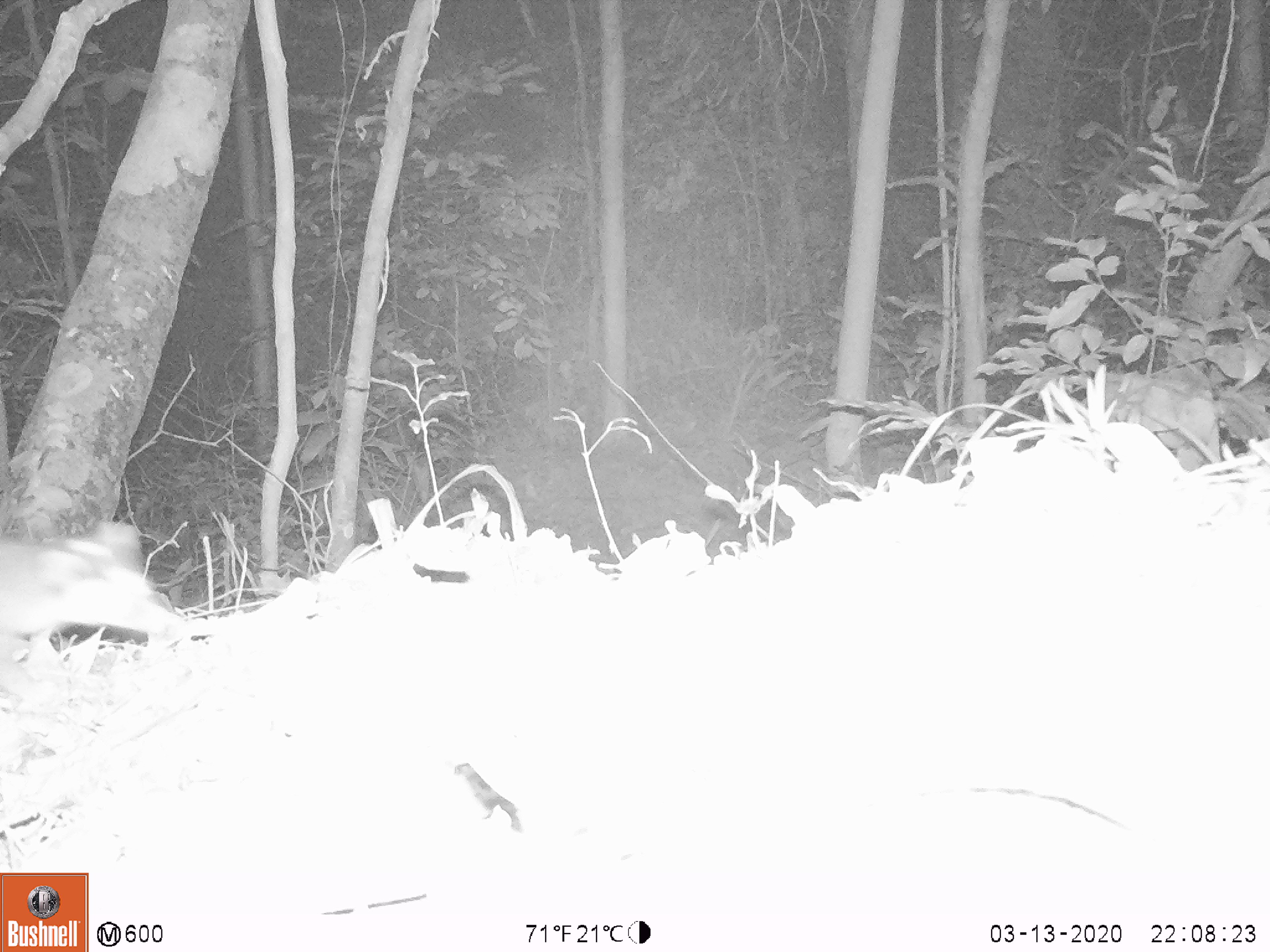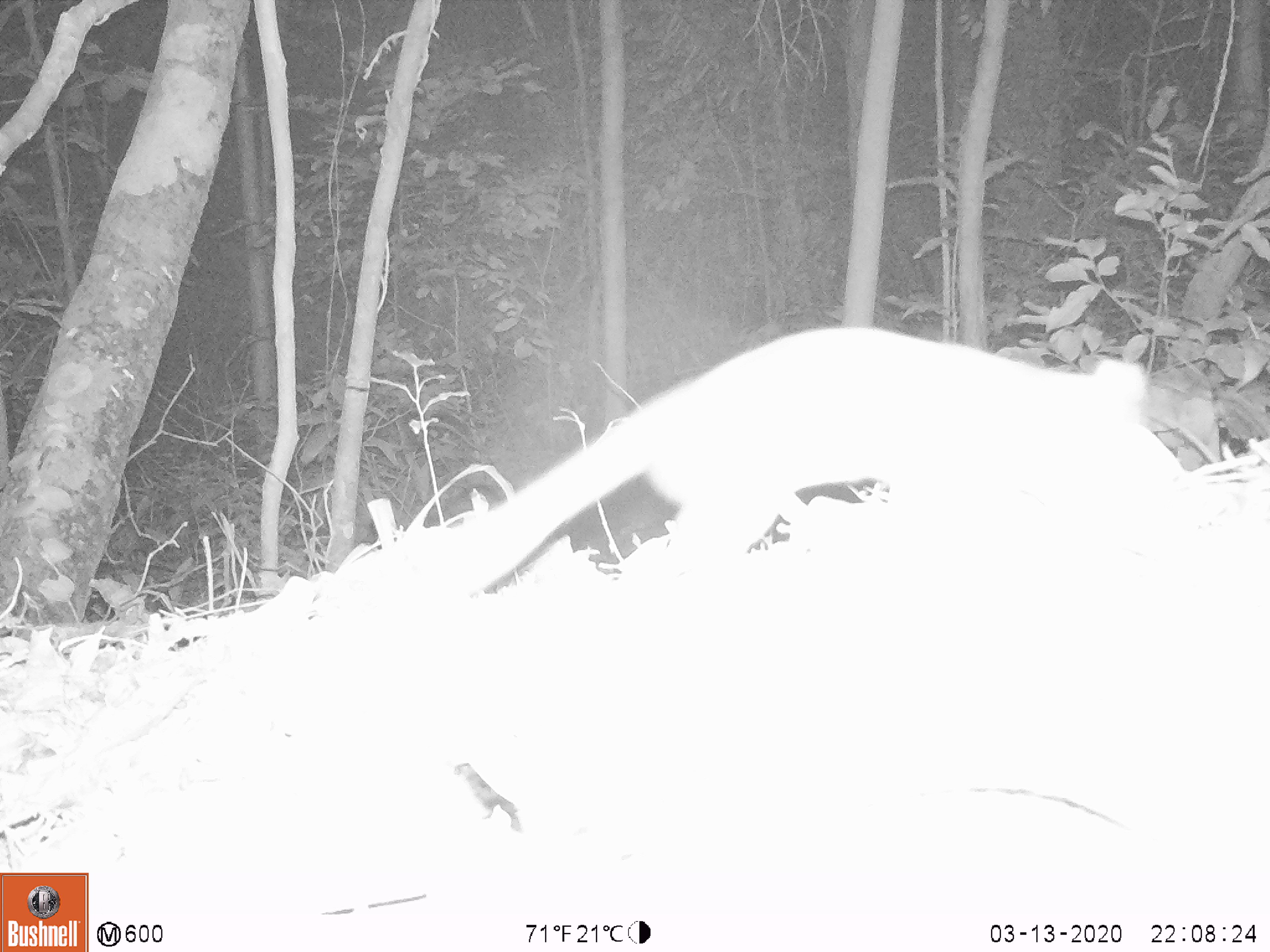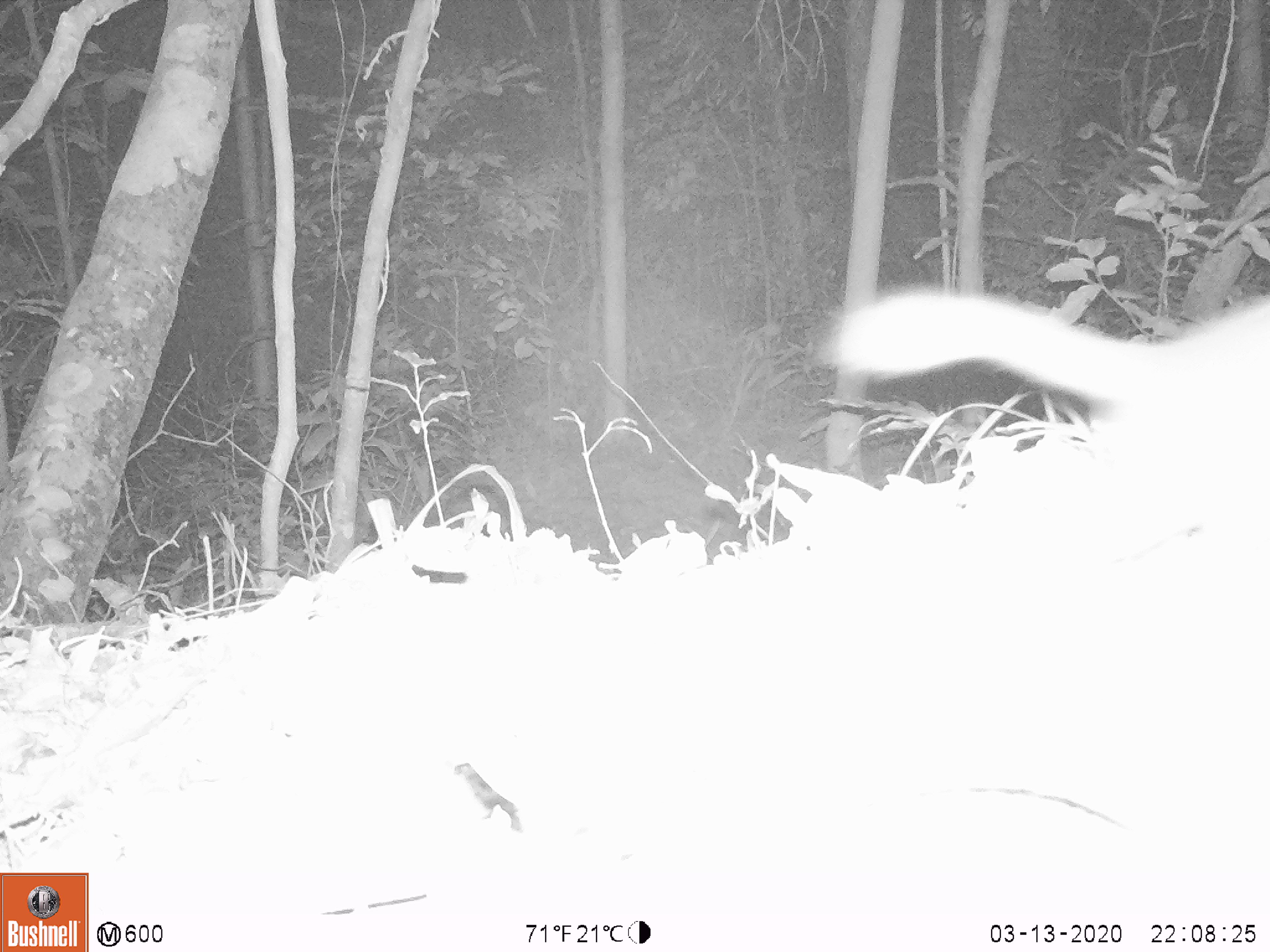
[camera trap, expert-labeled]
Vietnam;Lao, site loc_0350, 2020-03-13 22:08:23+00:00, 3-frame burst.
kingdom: Animalia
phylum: Chordata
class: Mammalia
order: Carnivora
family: Mustelidae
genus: Melogale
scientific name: Melogale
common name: ferret badger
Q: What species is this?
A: Ferret badger (Melogale).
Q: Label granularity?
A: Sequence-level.